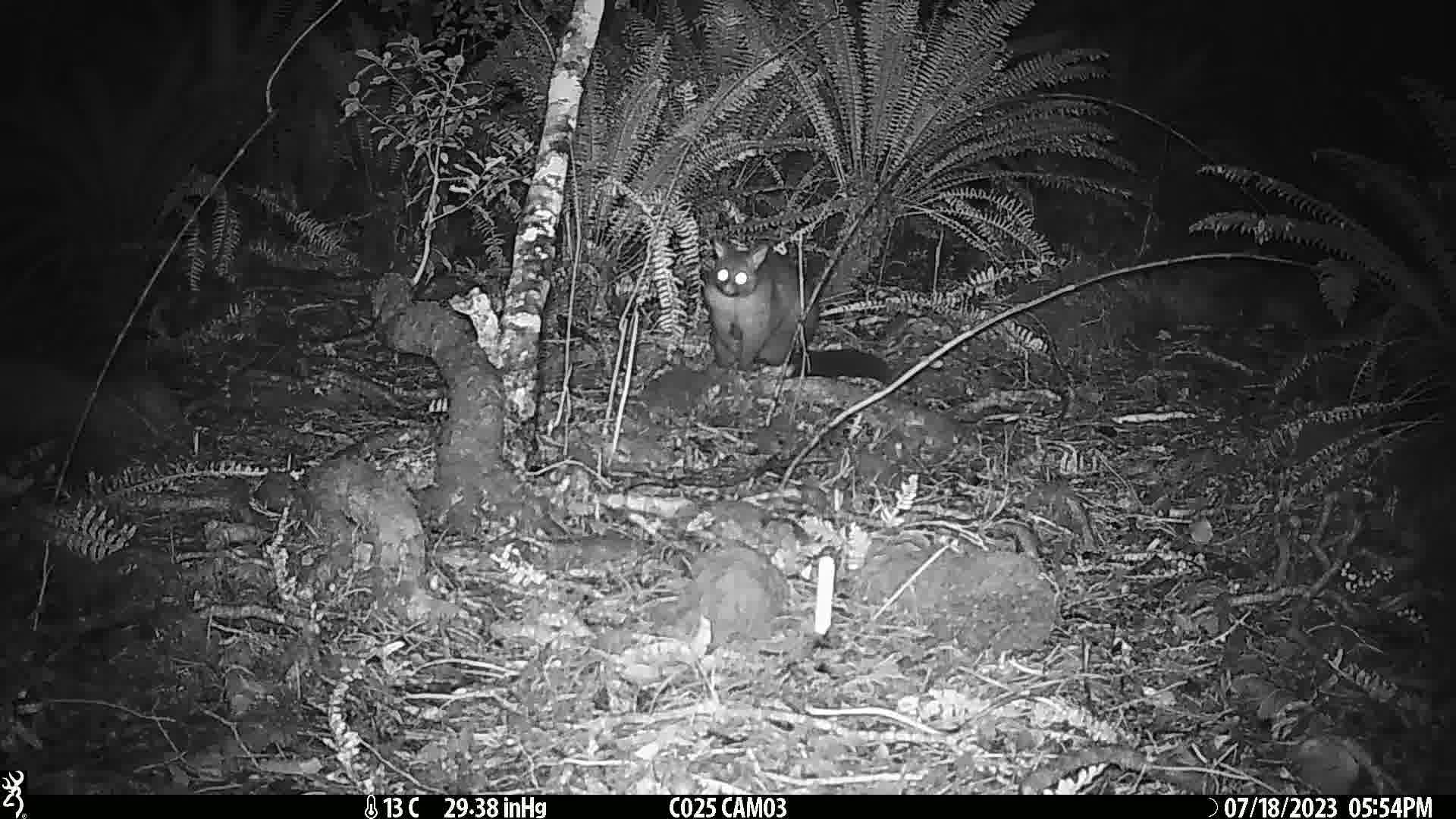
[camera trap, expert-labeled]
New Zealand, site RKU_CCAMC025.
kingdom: Animalia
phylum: Chordata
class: Mammalia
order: Diprotodontia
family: Phalangeridae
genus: Trichosurus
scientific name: Trichosurus vulpecula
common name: common brushtail possum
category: possum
Possum (common brushtail possum) (Trichosurus vulpecula).